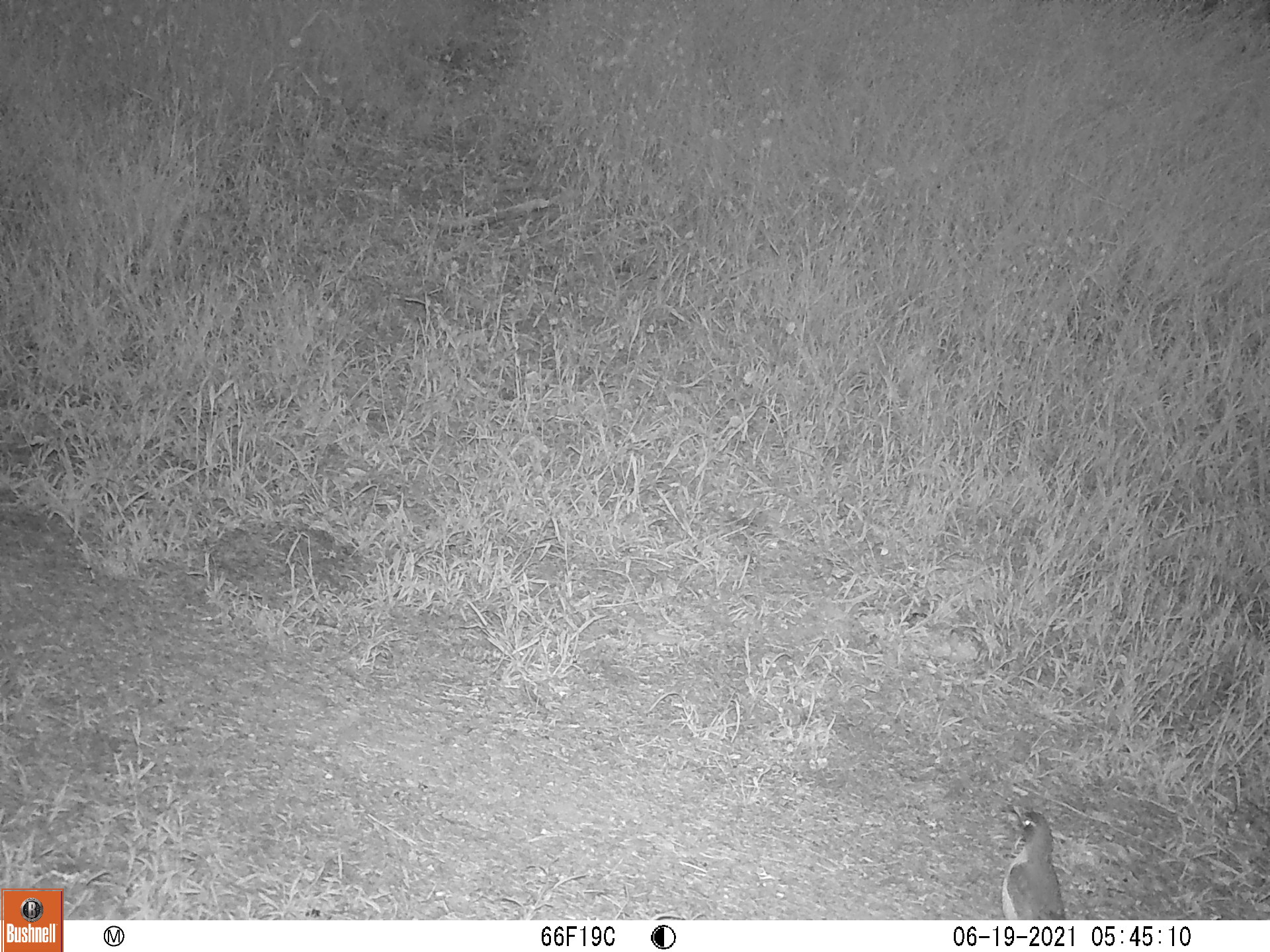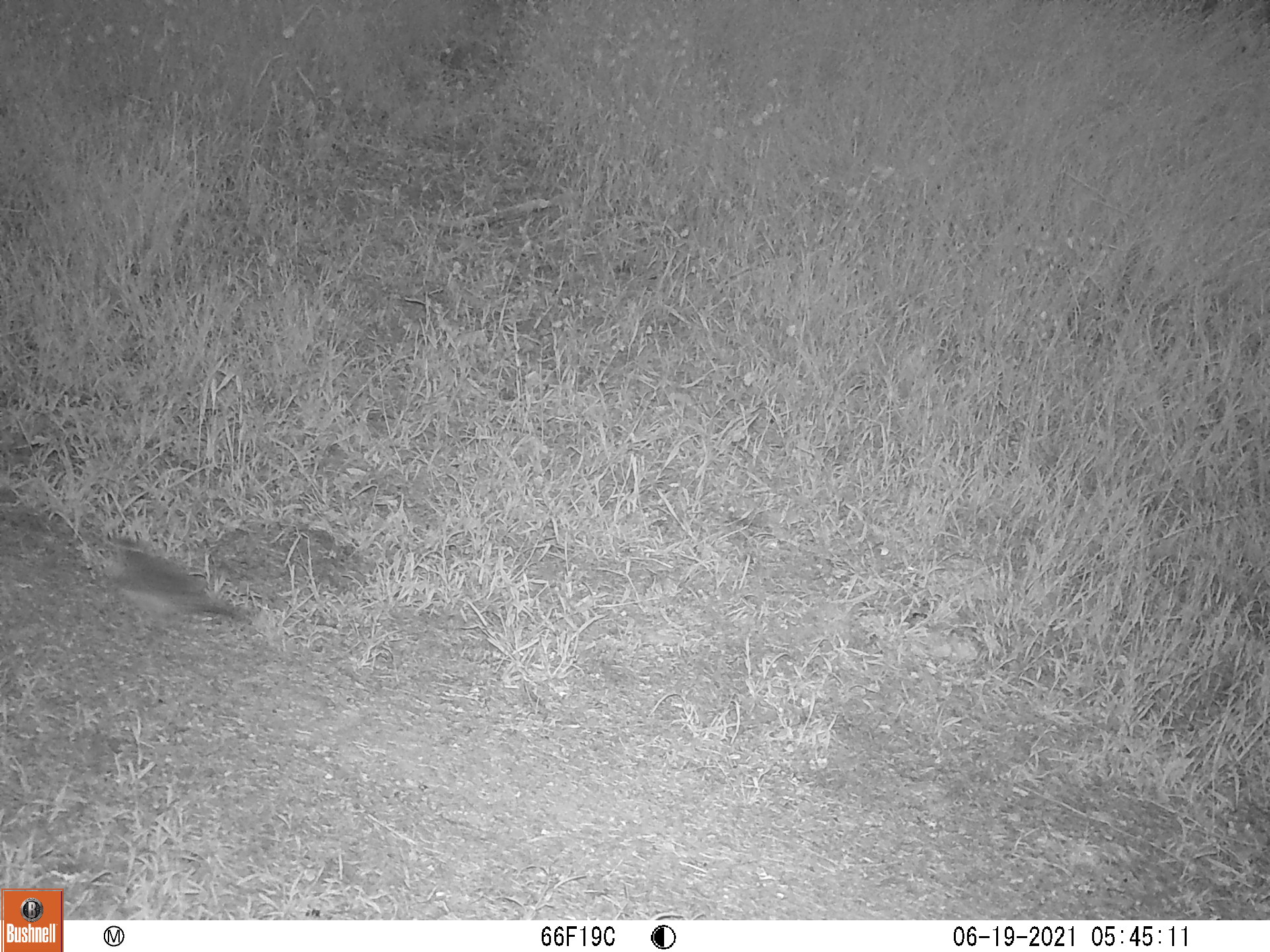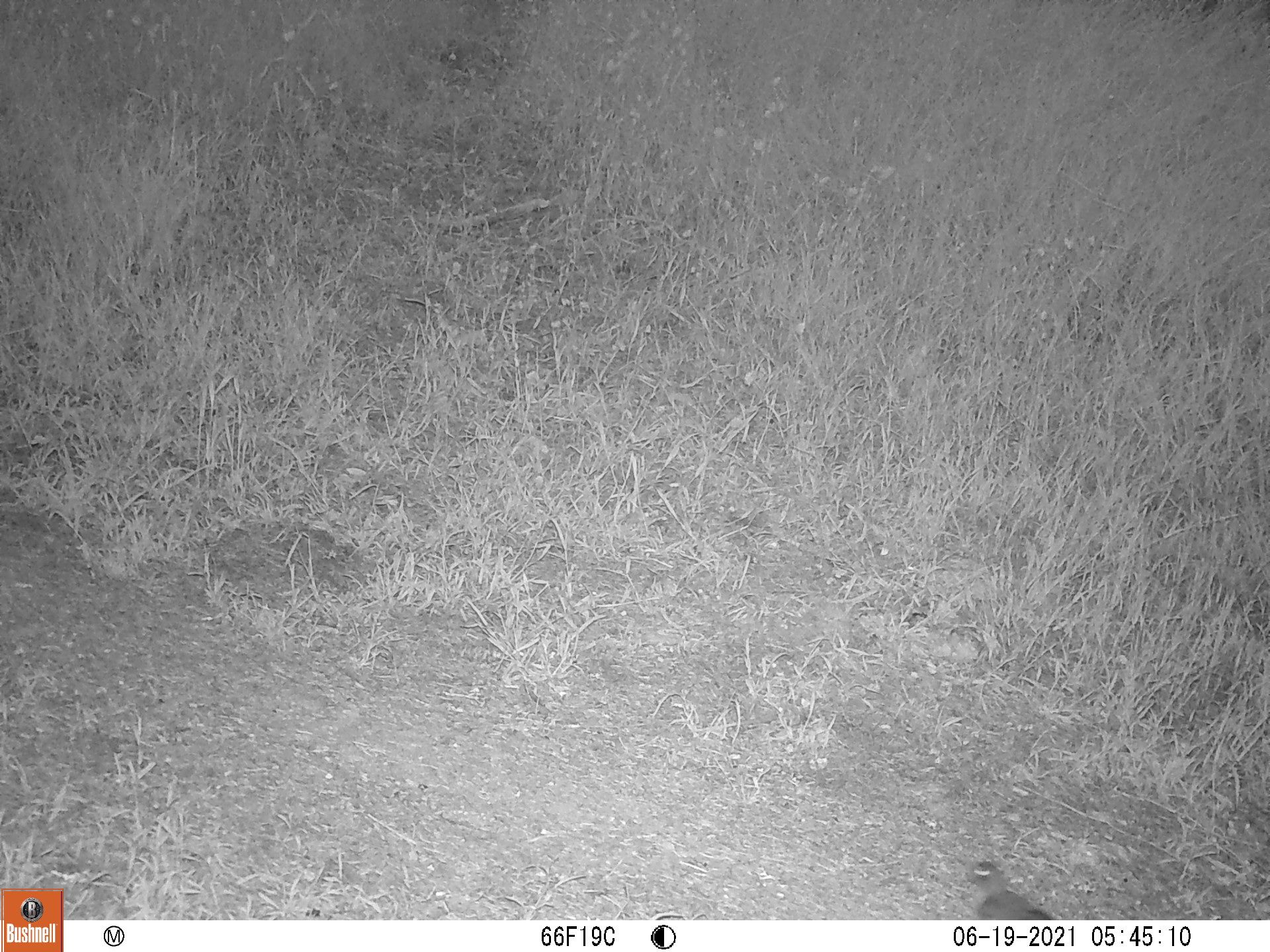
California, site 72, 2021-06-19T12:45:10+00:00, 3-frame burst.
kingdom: Animalia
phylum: Chordata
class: Aves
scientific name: Aves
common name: bird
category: unknown bird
Unknown bird (bird) (Aves).